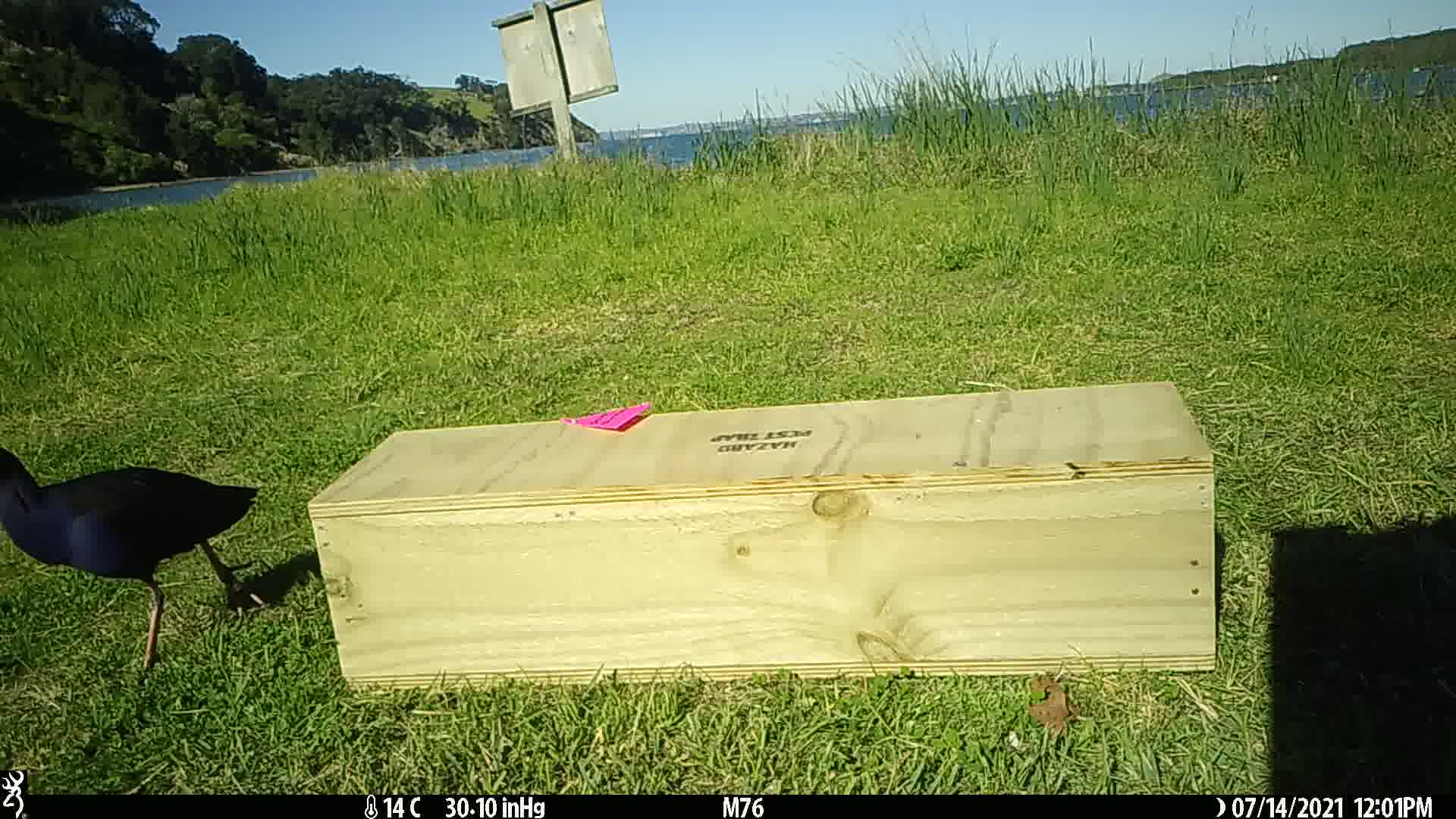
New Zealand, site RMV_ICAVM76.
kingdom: Animalia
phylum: Chordata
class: Aves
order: Gruiformes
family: Rallidae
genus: Porphyrio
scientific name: Porphyrio melanotus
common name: australasian swamphen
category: pukeko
Pukeko (australasian swamphen) (Porphyrio melanotus).